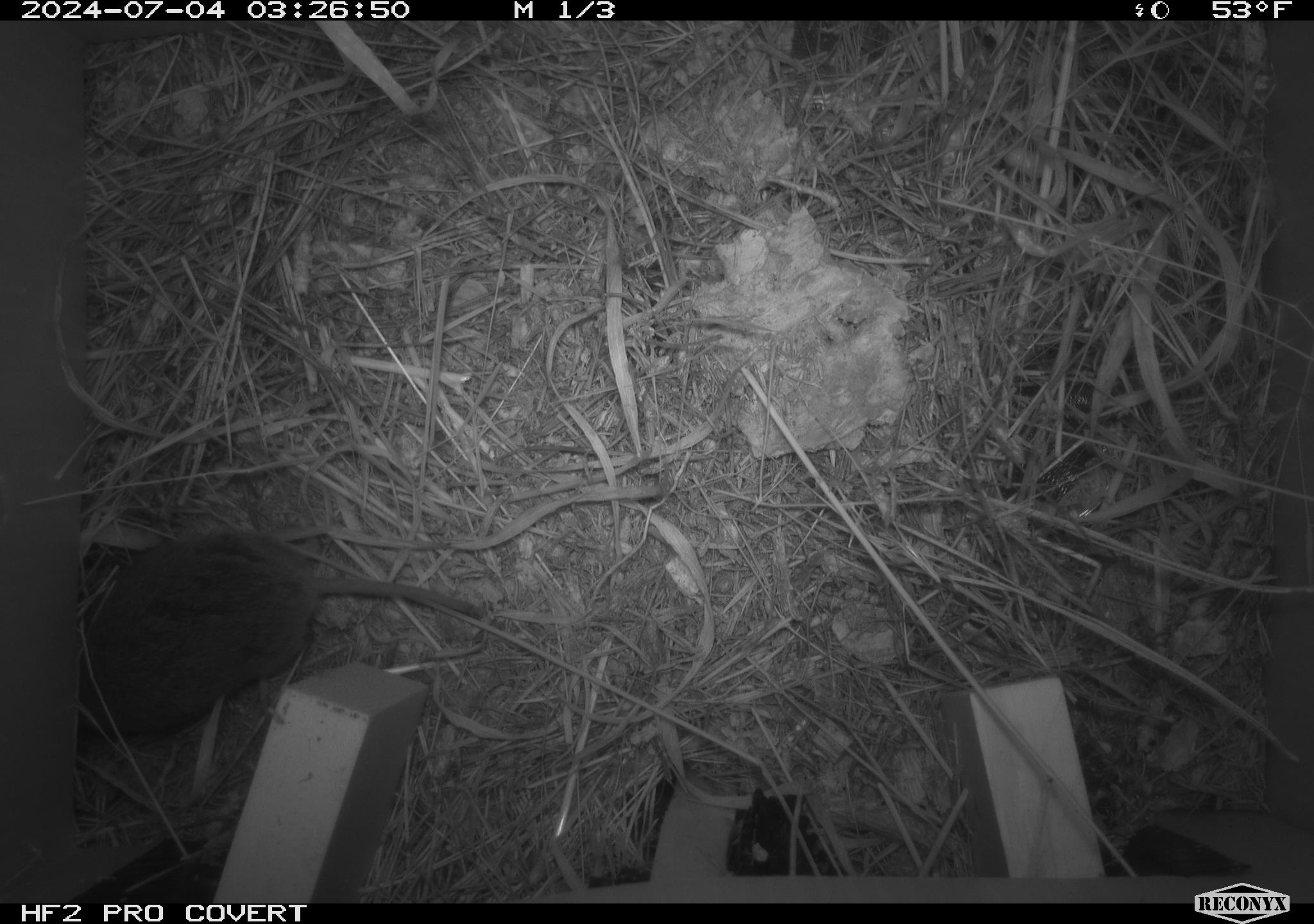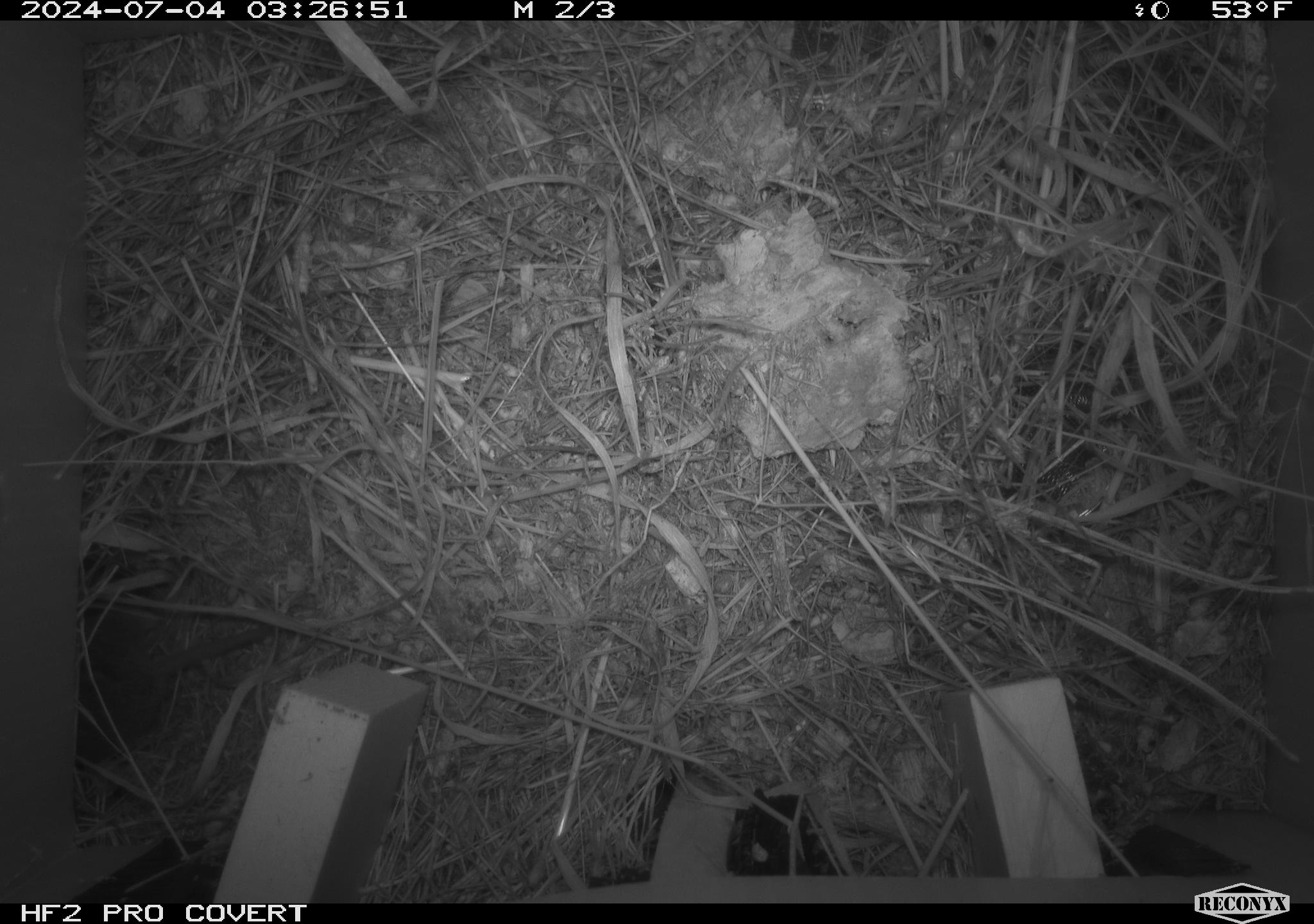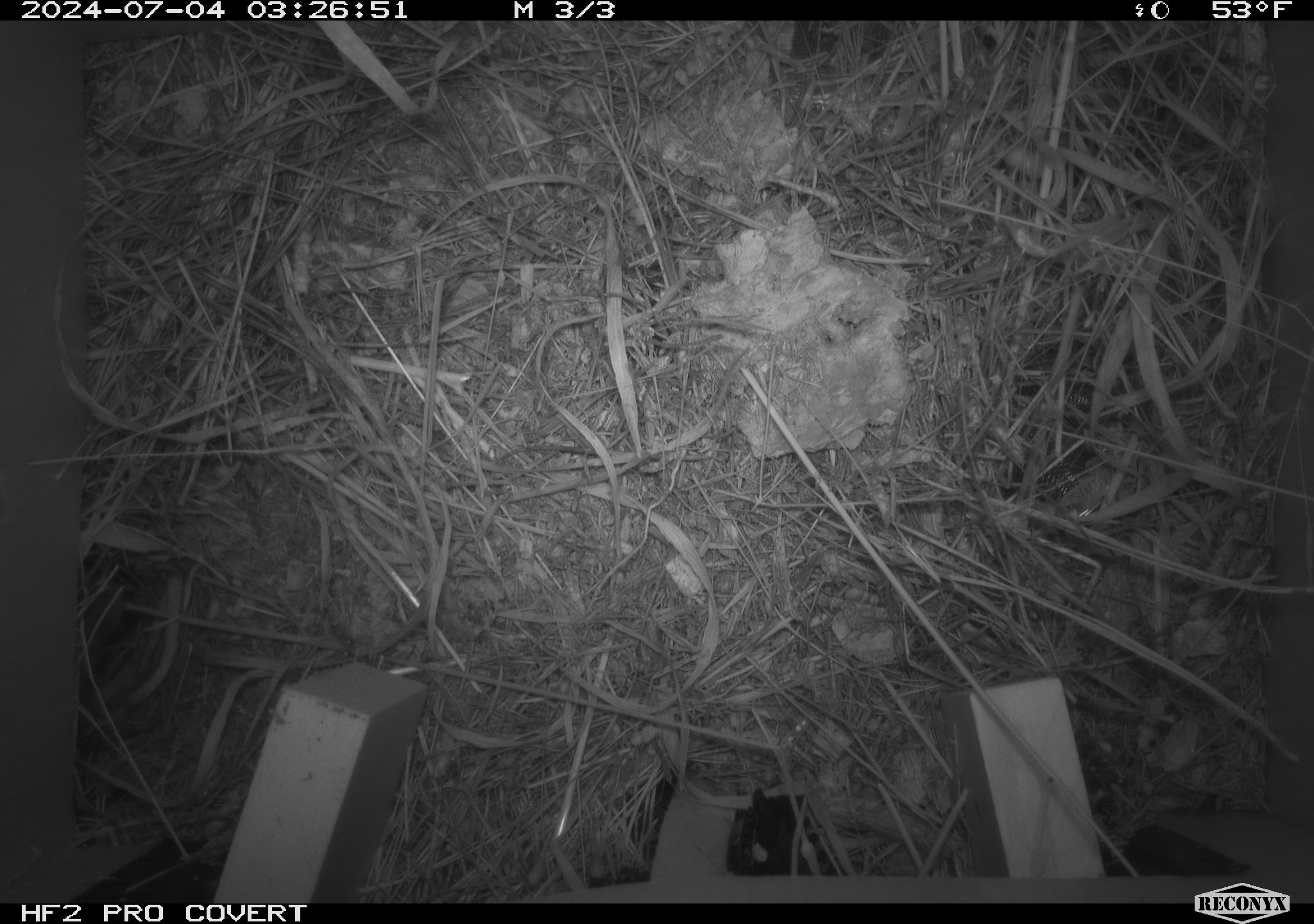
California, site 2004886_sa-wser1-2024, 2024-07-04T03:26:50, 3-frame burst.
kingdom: Animalia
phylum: Chordata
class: Mammalia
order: Rodentia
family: Cricetidae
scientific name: Arvicolinae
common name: voles, lemmings, and muskrats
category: arvicolinae subfamily